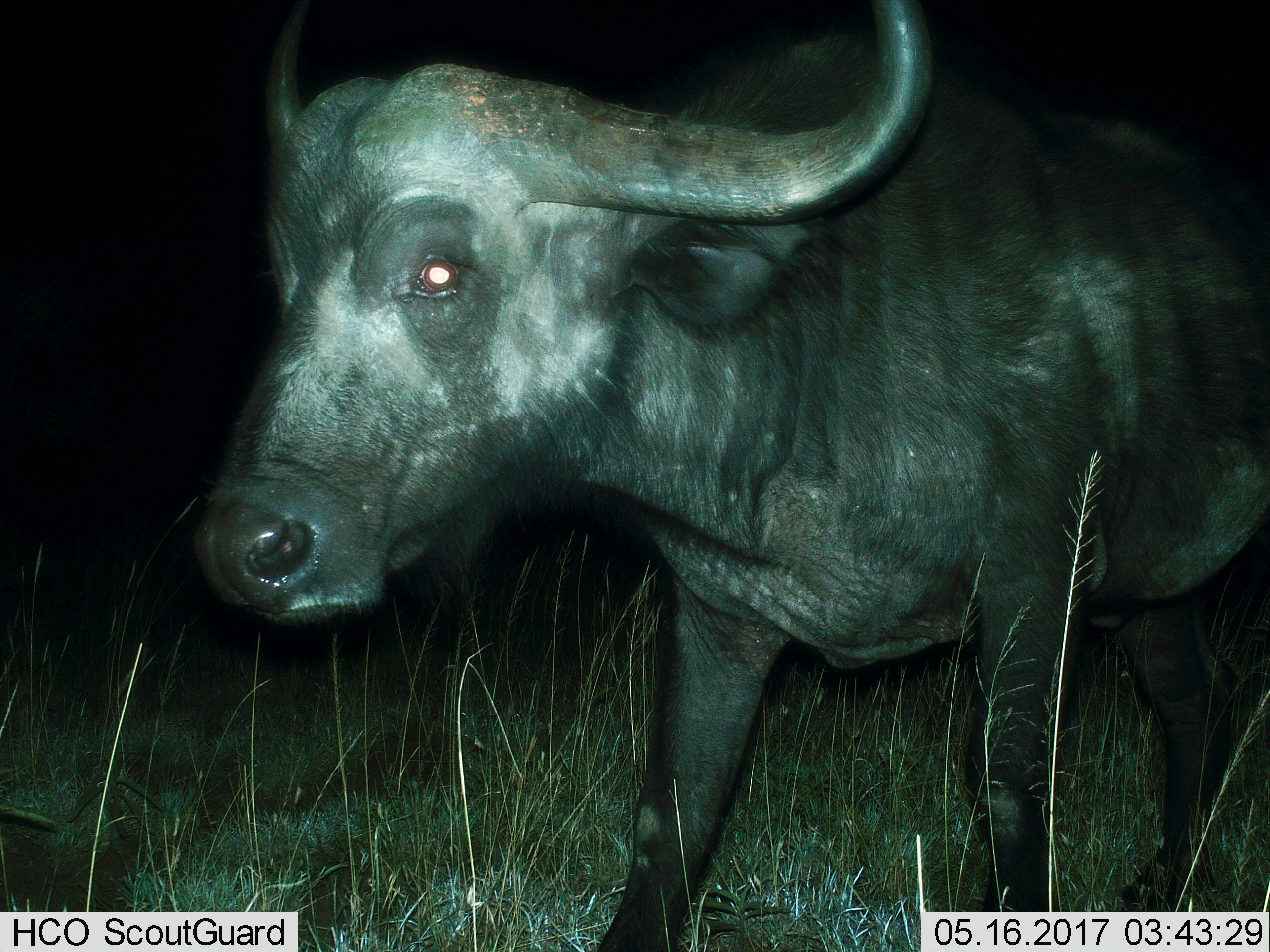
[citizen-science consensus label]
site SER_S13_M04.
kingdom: Animalia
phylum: Chordata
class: Mammalia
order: Artiodactyla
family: Bovidae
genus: Syncerus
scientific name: Syncerus caffer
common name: african buffalo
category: buffalo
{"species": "buffalo (african buffalo) (Syncerus caffer)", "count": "1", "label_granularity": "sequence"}